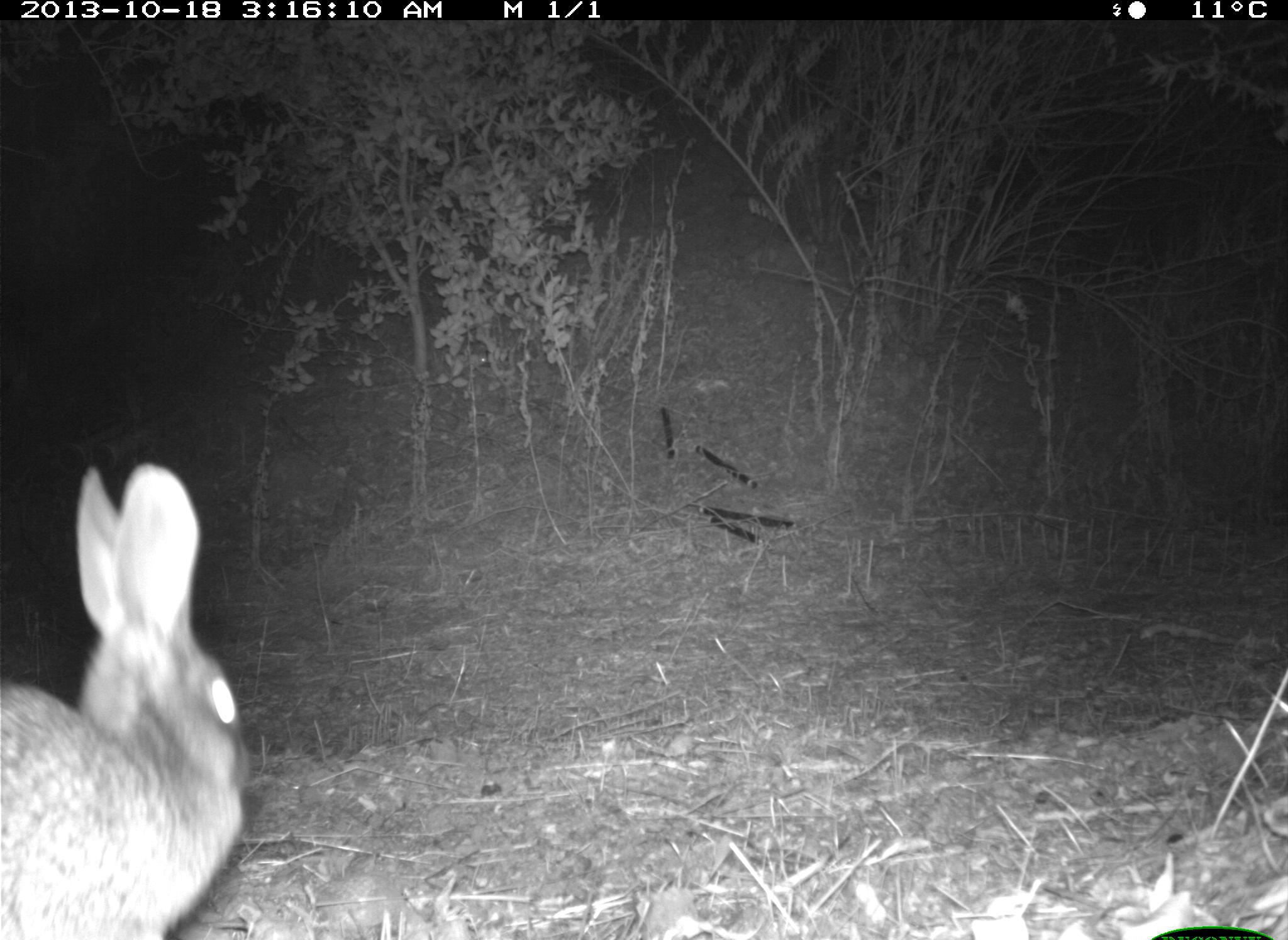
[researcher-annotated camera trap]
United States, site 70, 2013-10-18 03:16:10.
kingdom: Animalia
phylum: Chordata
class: Mammalia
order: Lagomorpha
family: Leporidae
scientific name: Leporidae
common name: rabbits and hares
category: rabbit